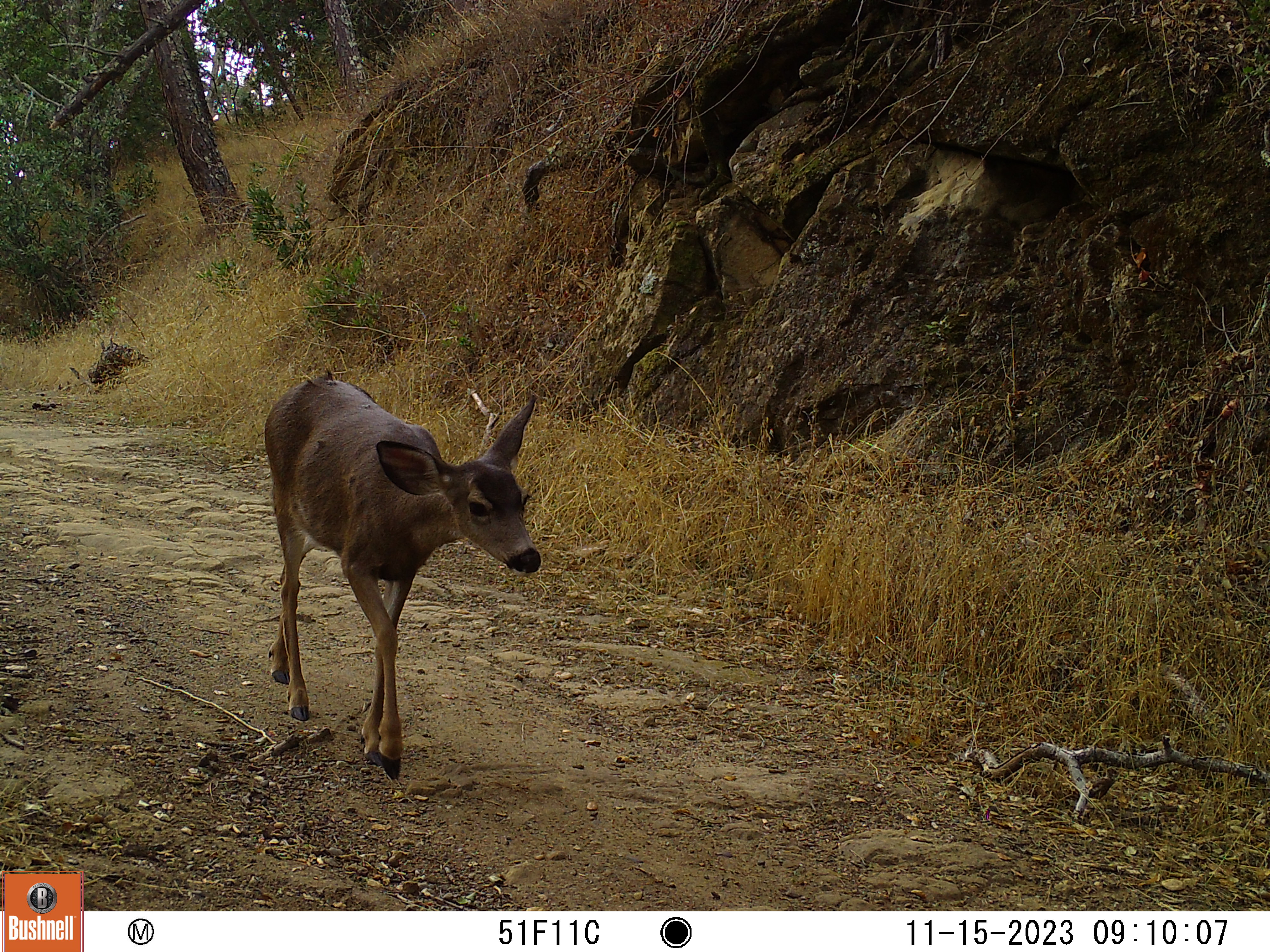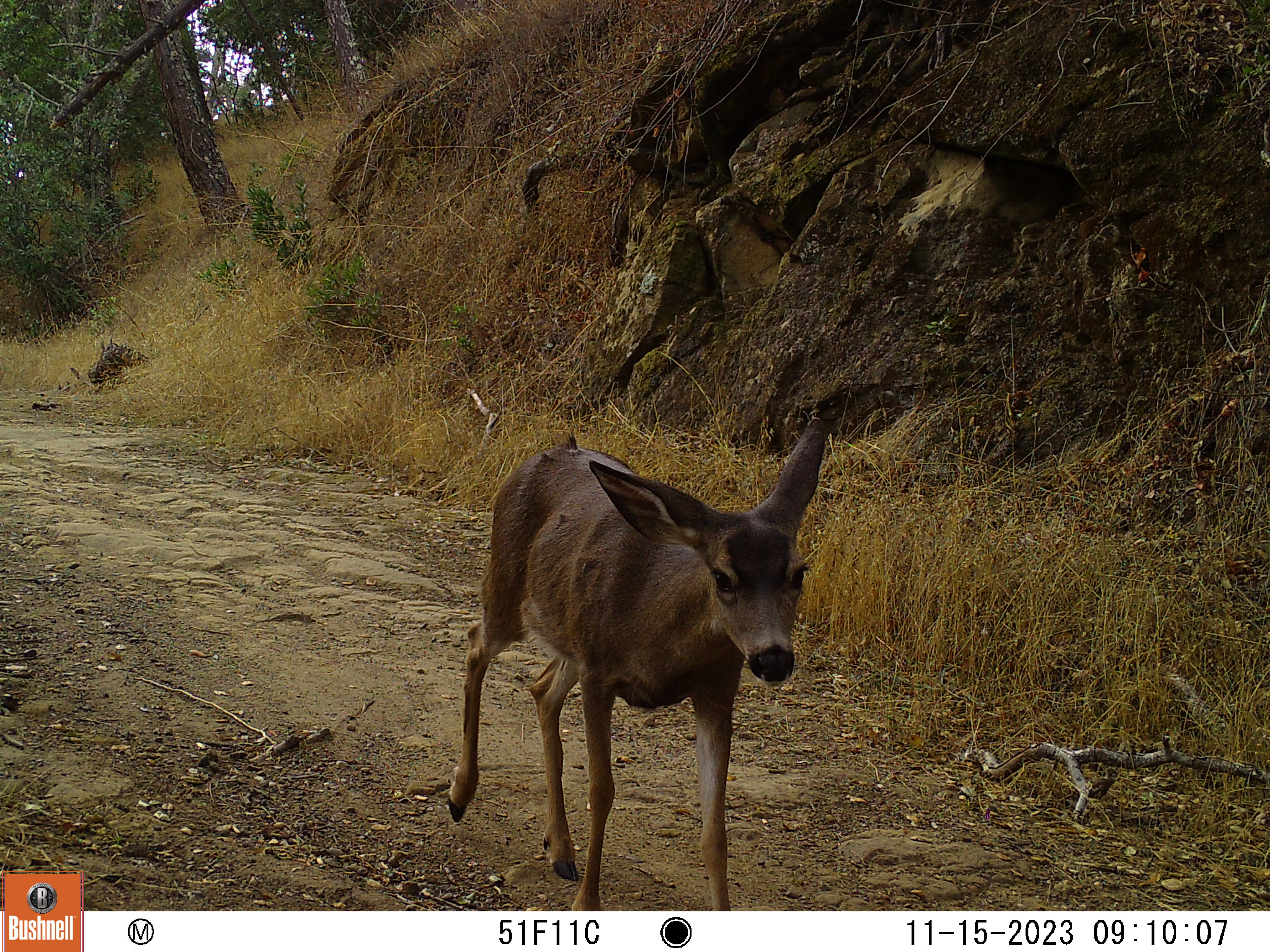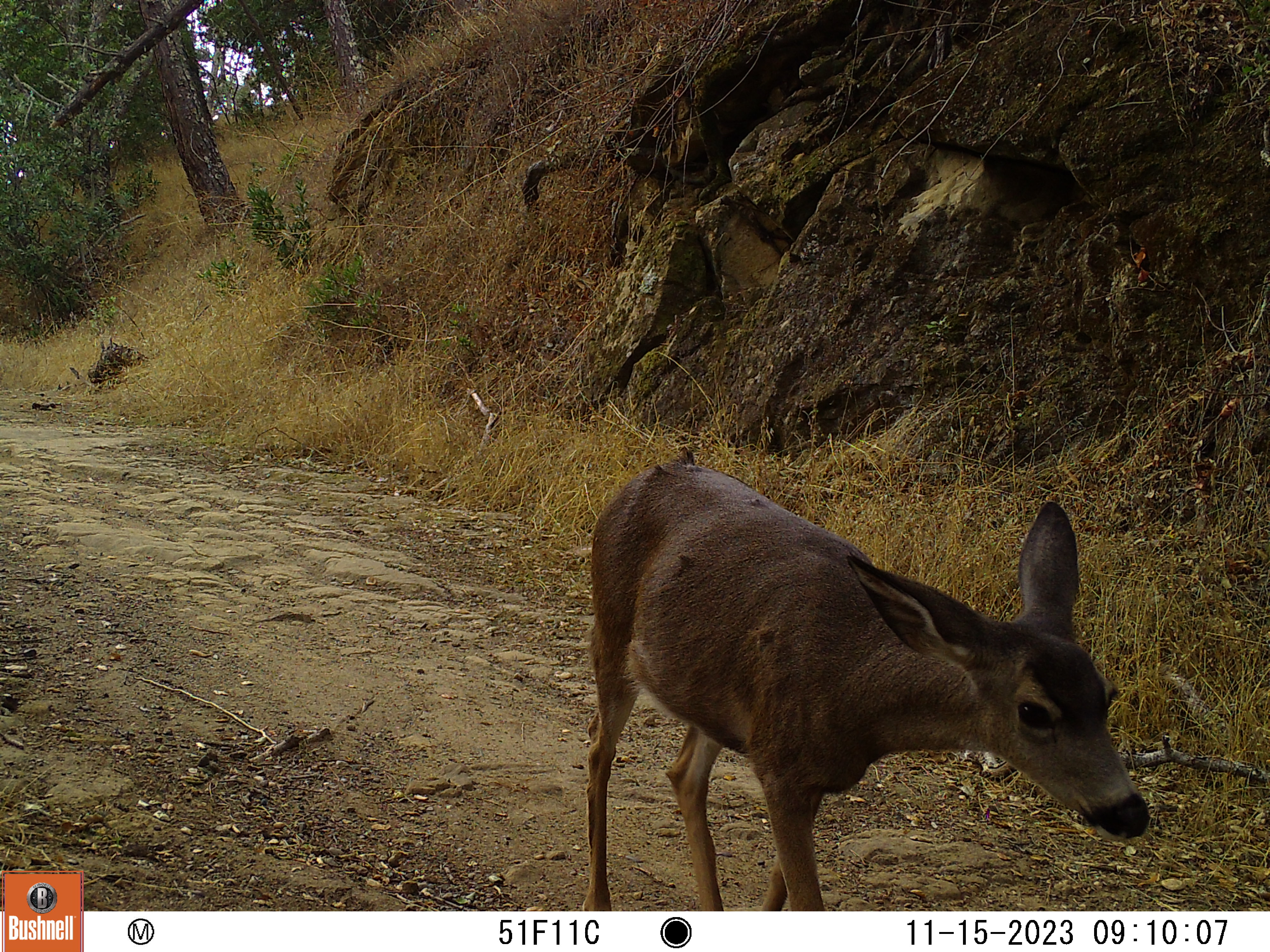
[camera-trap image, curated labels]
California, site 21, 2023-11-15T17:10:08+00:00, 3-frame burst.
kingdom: Animalia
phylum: Chordata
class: Mammalia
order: Artiodactyla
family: Cervidae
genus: Odocoileus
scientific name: Odocoileus hemionus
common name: mule deer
Mule deer (Odocoileus hemionus).